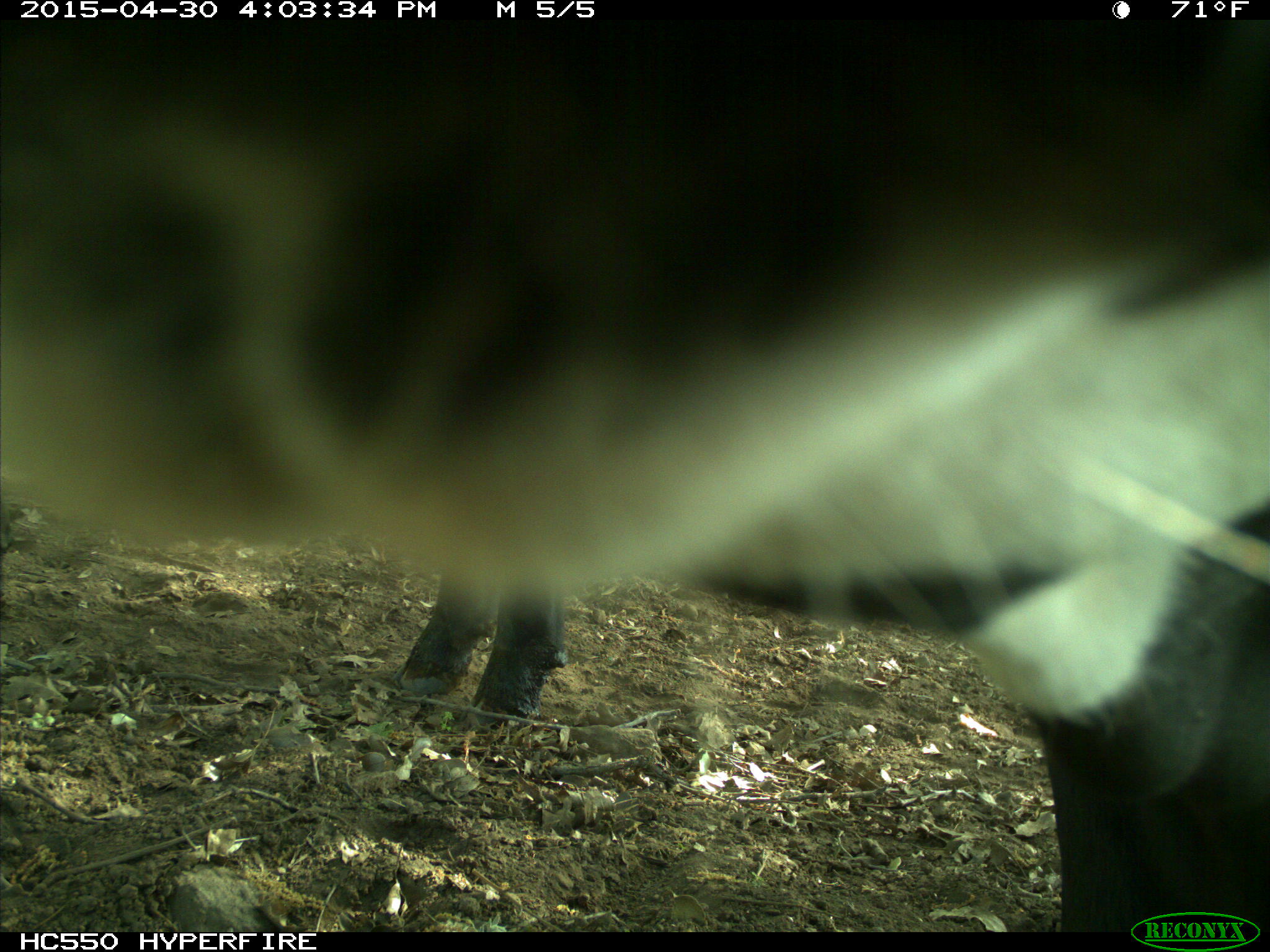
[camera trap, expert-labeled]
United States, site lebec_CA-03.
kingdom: Animalia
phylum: Chordata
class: Mammalia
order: Artiodactyla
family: Bovidae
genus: Bos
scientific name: Bos taurus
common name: domestic cow